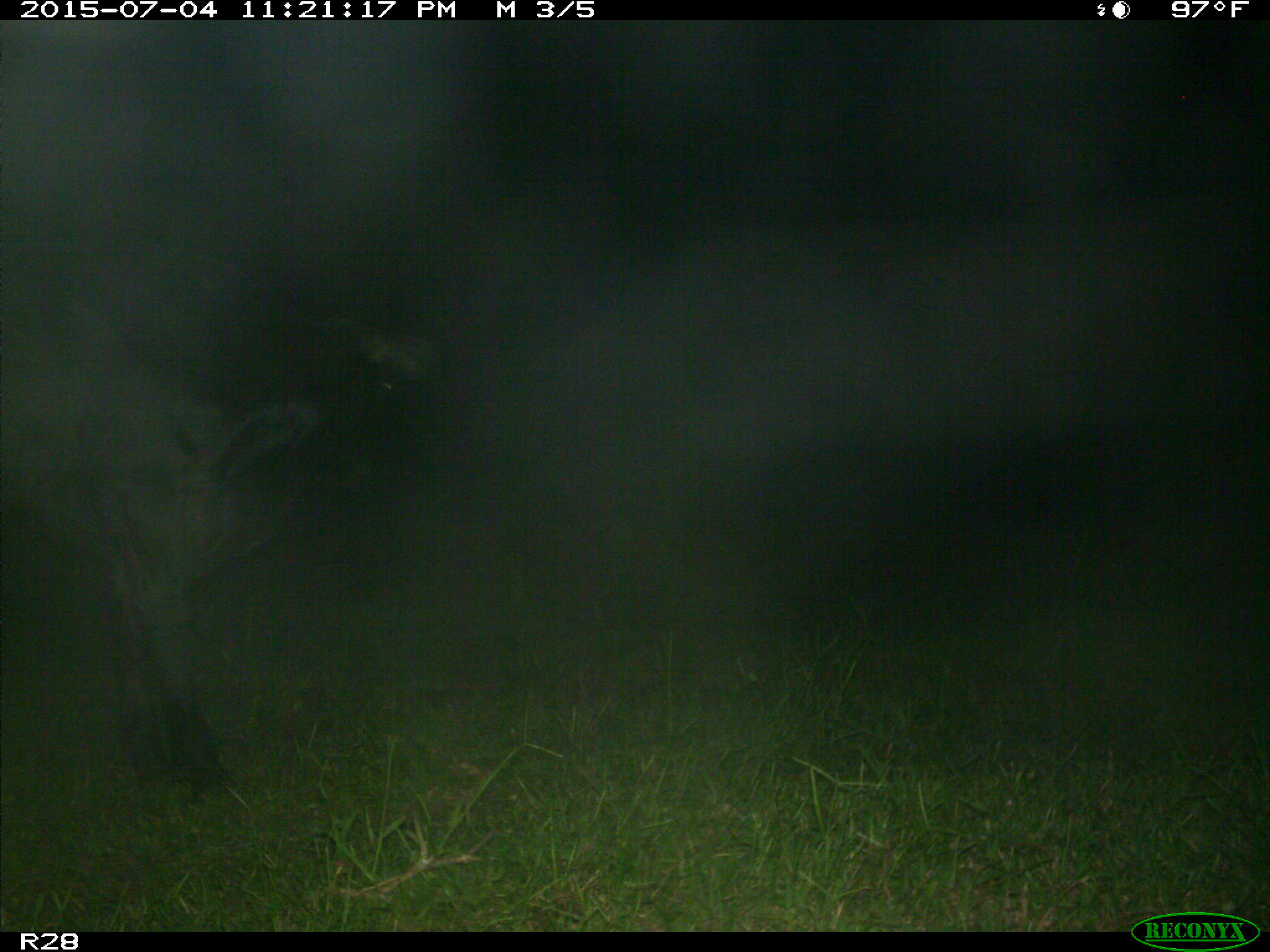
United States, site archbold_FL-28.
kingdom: Animalia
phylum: Chordata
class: Mammalia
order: Artiodactyla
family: Bovidae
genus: Bos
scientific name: Bos taurus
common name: domestic cow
Bos taurus (domestic cow).